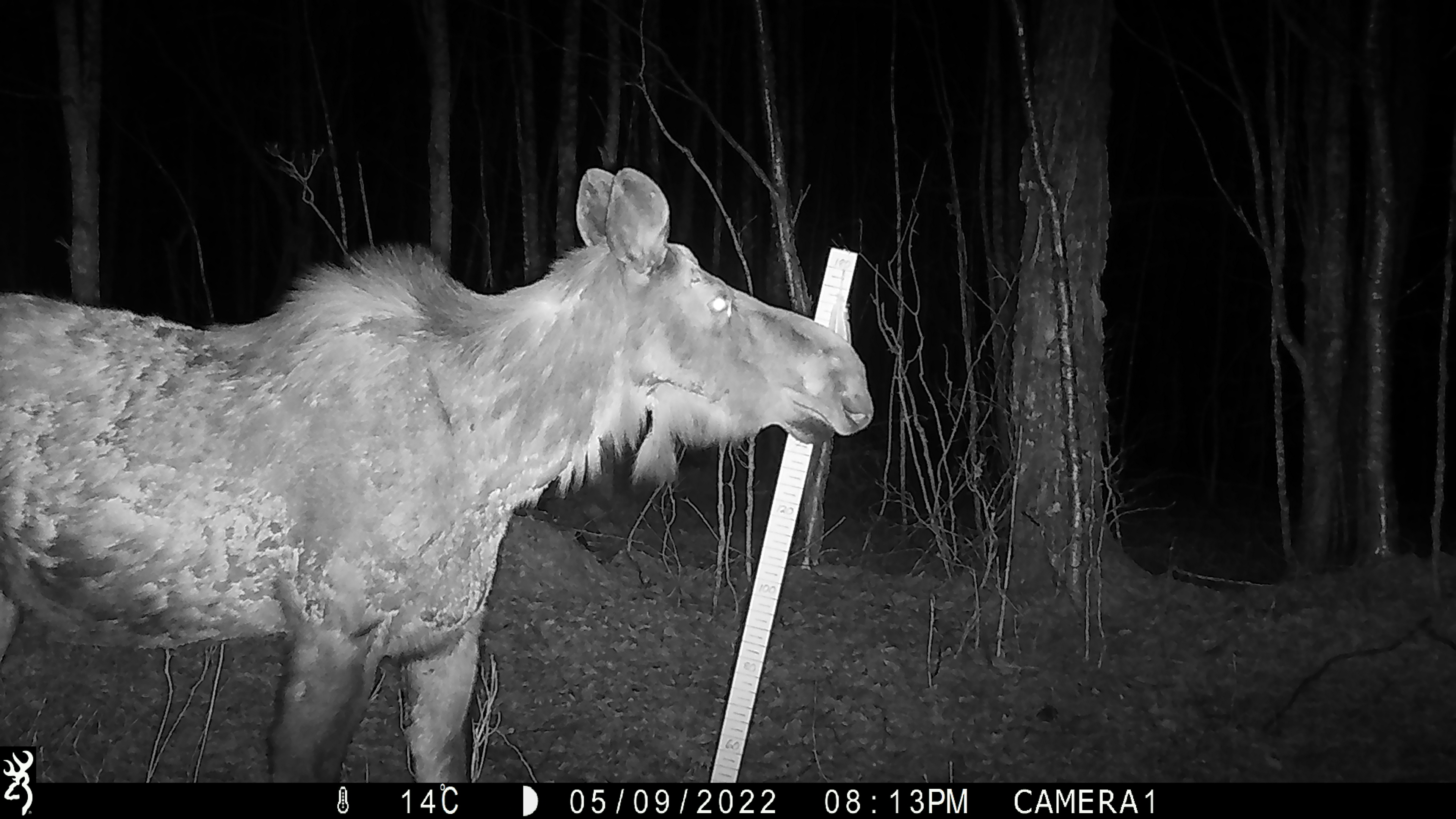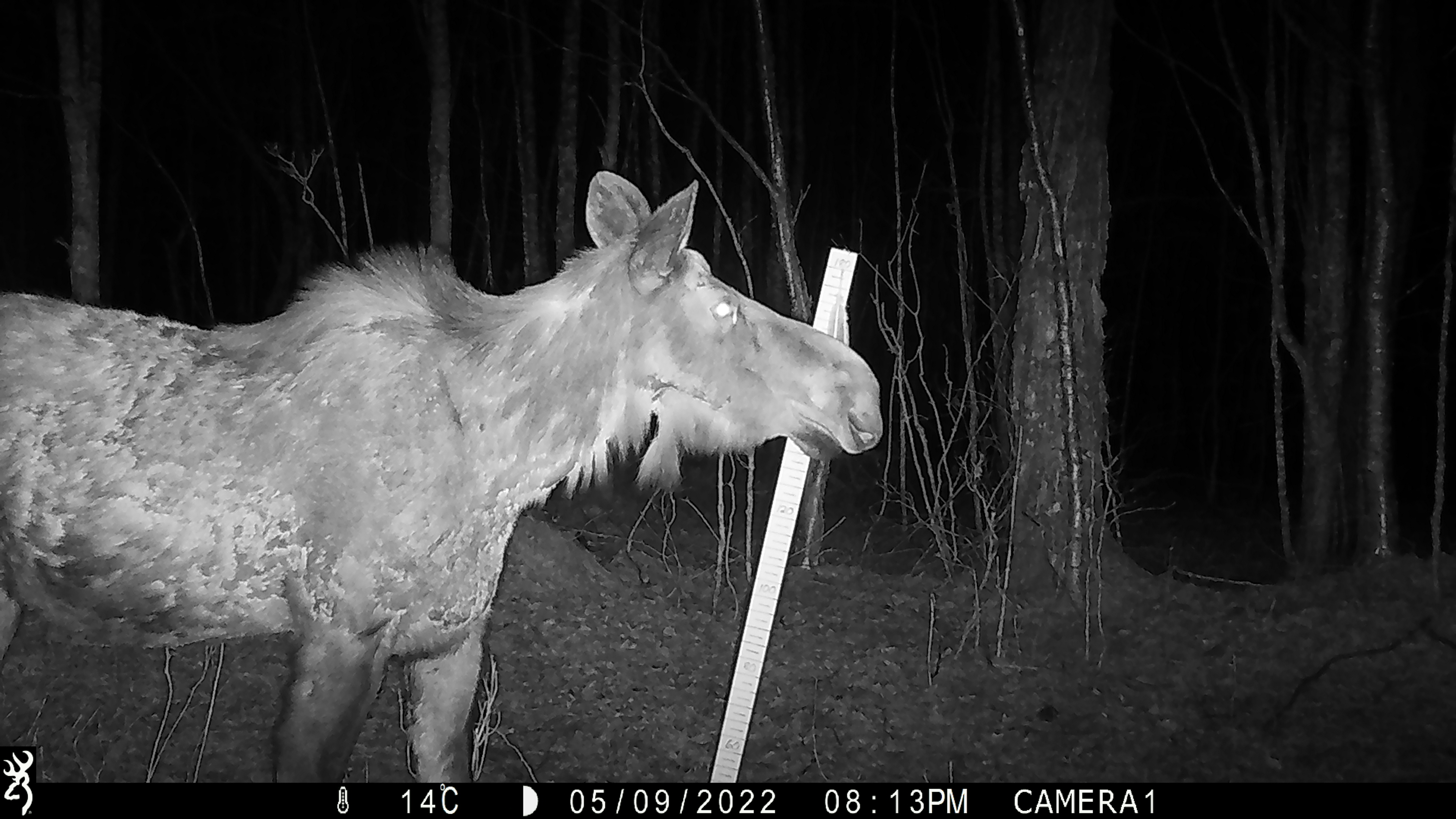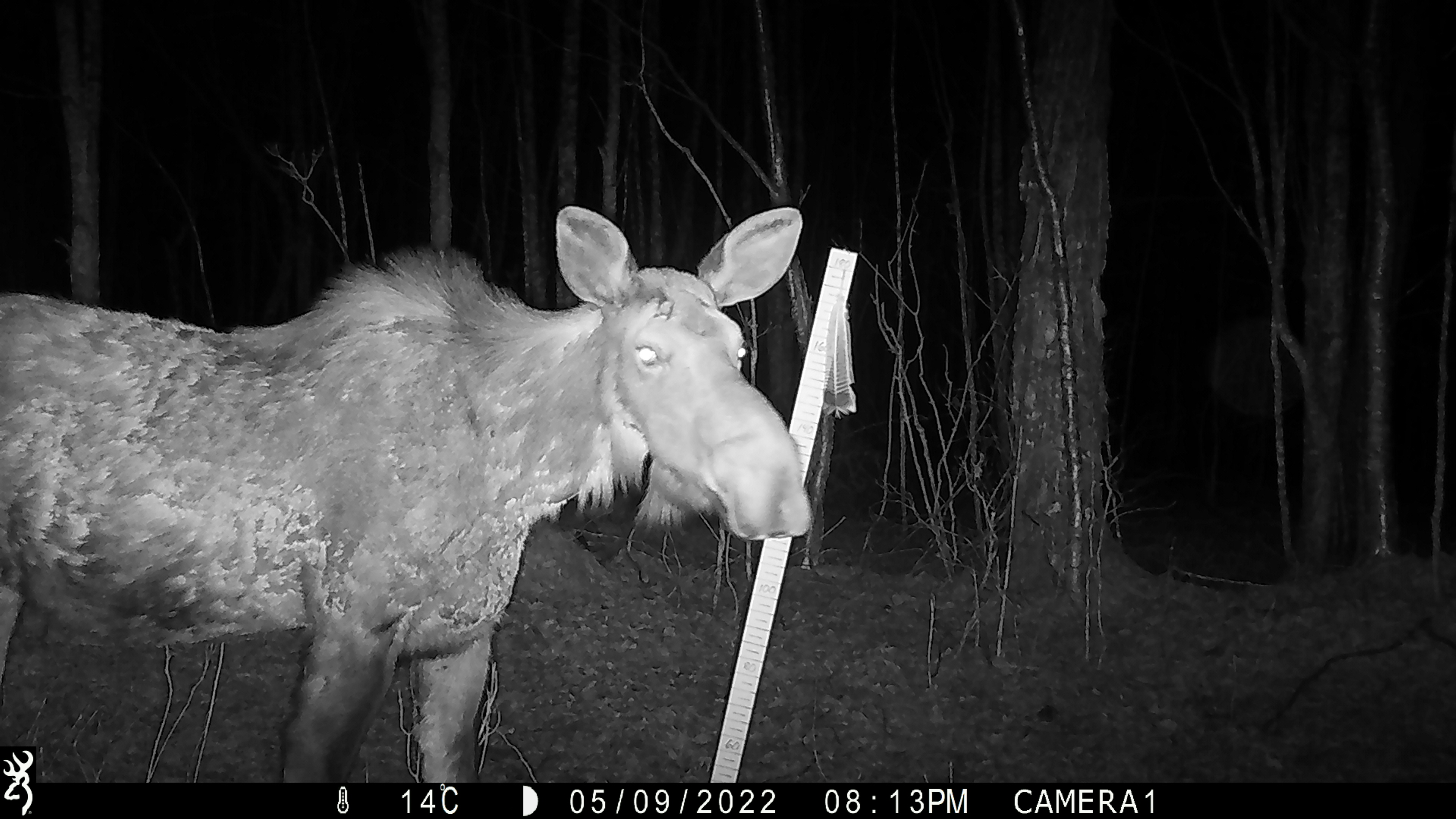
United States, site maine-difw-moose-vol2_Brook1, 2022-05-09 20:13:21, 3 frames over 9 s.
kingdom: Animalia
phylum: Chordata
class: Mammalia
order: Artiodactyla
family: Cervidae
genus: Alces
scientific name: Alces alces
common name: moose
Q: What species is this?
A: Moose (Alces alces).